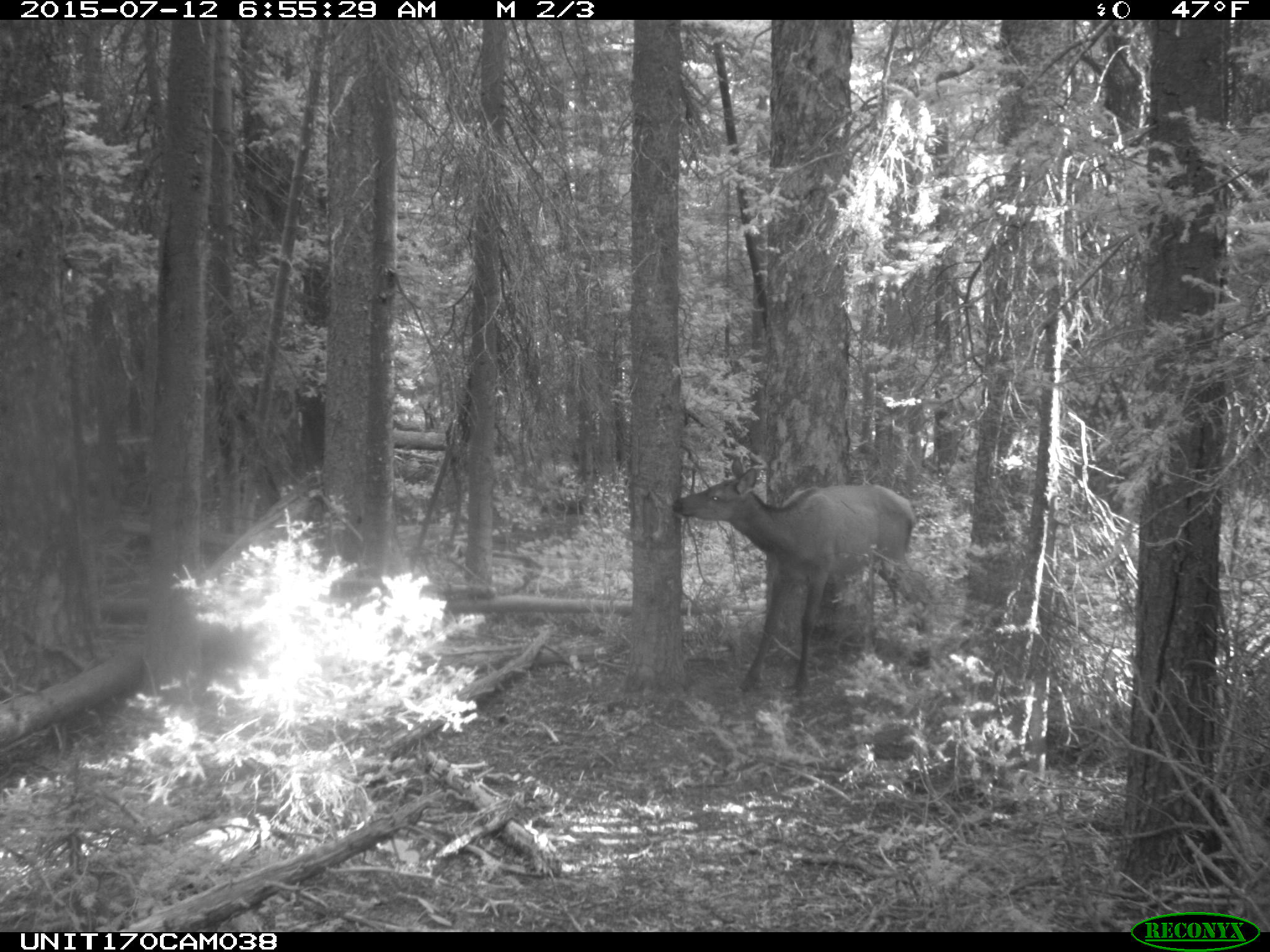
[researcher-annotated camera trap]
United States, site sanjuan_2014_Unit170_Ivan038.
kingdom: Animalia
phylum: Chordata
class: Mammalia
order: Artiodactyla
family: Cervidae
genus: Cervus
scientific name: Cervus elaphus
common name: red deer